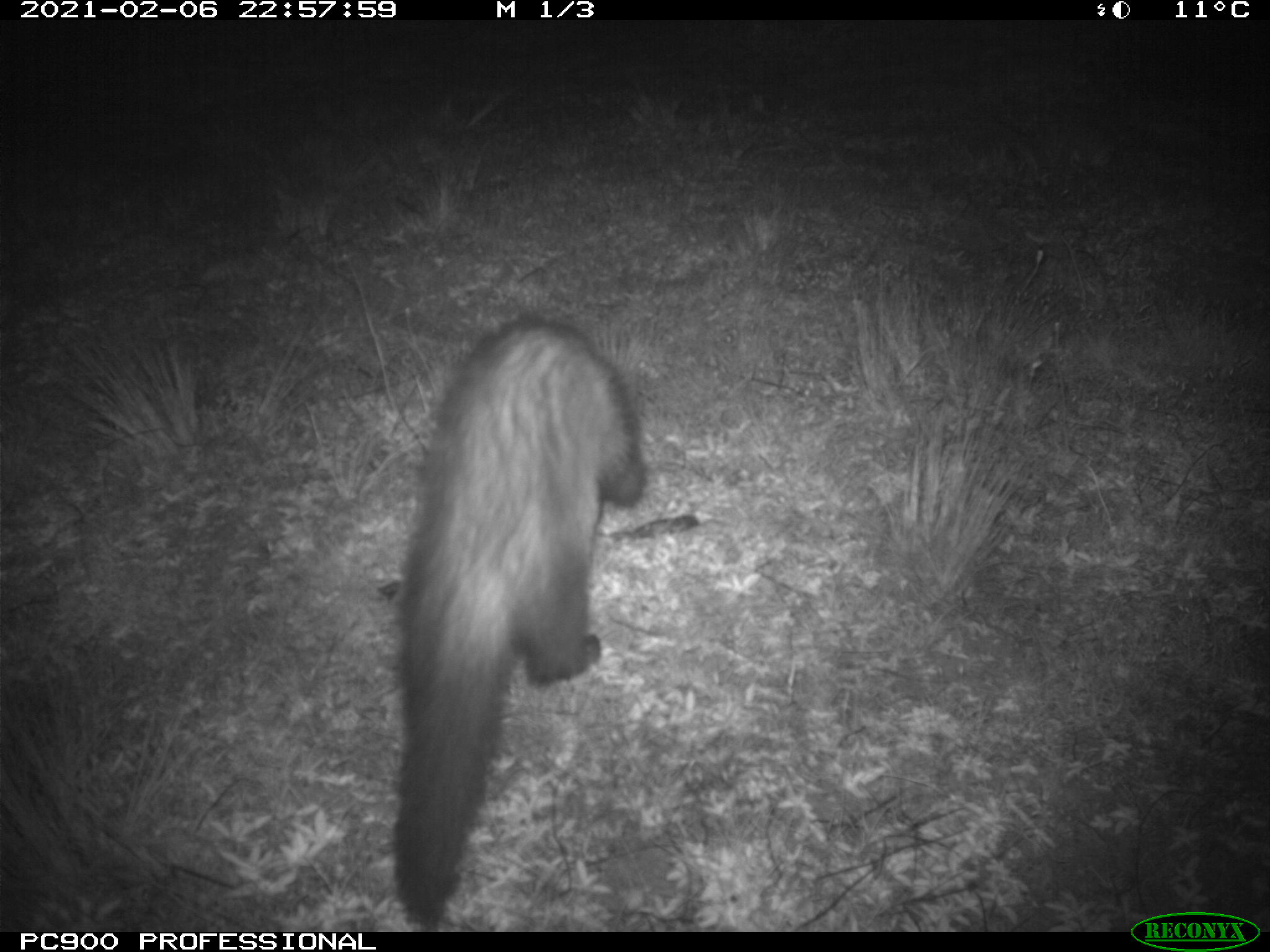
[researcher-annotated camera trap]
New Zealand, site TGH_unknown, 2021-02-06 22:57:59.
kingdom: Animalia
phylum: Chordata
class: Mammalia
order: Carnivora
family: Mustelidae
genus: Mustela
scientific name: Mustela furo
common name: ferret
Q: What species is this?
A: Ferret (Mustela furo).